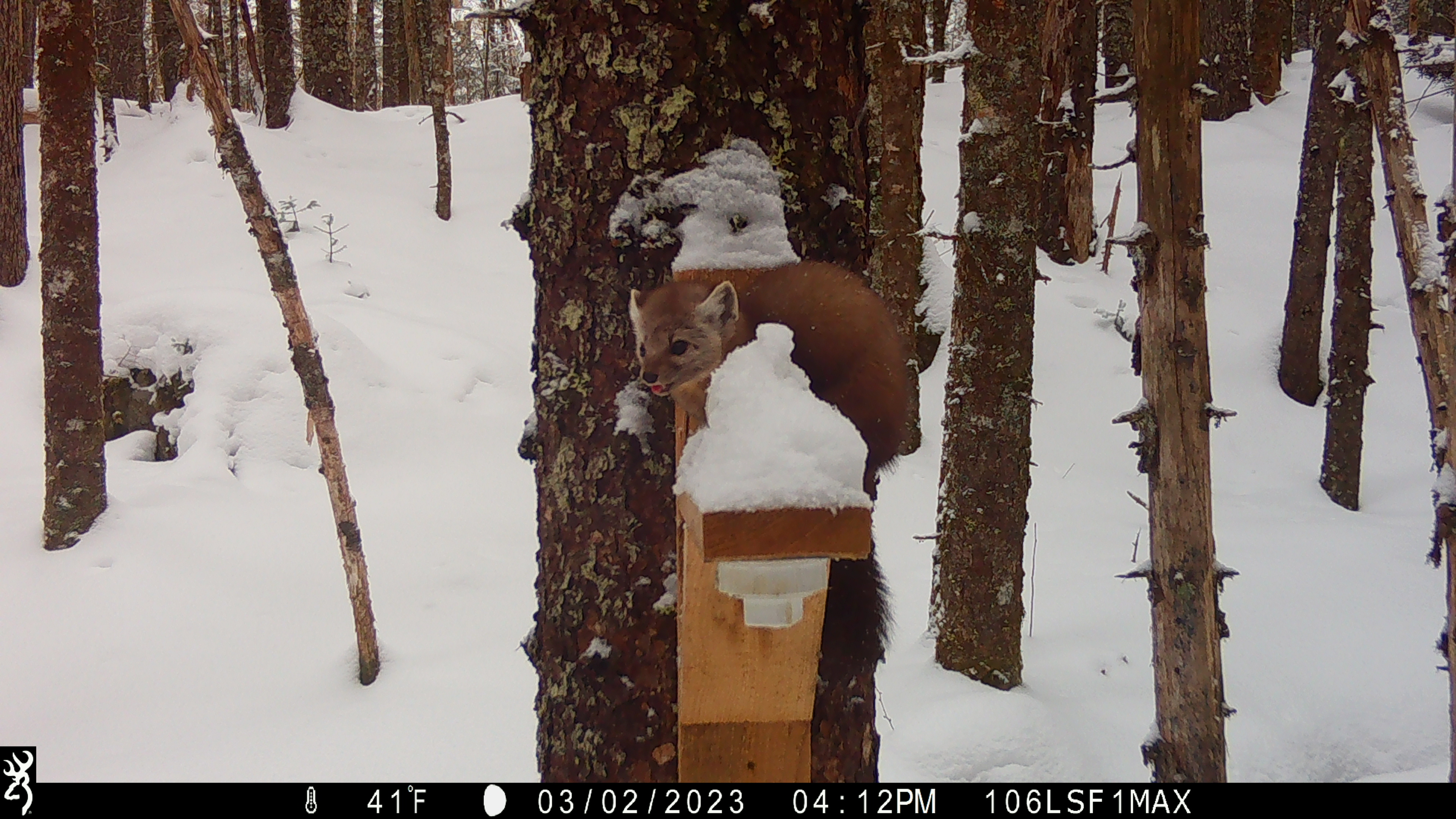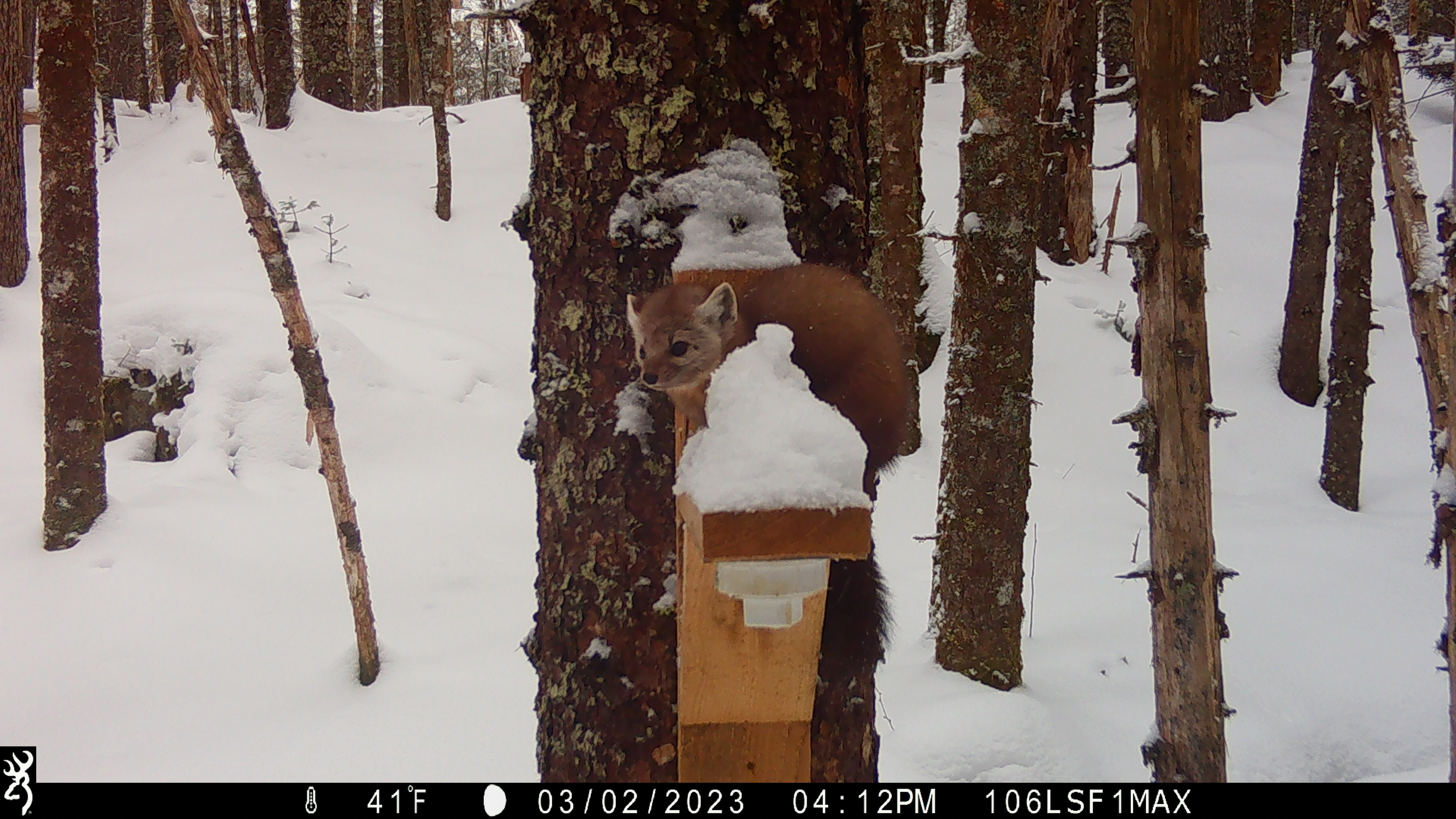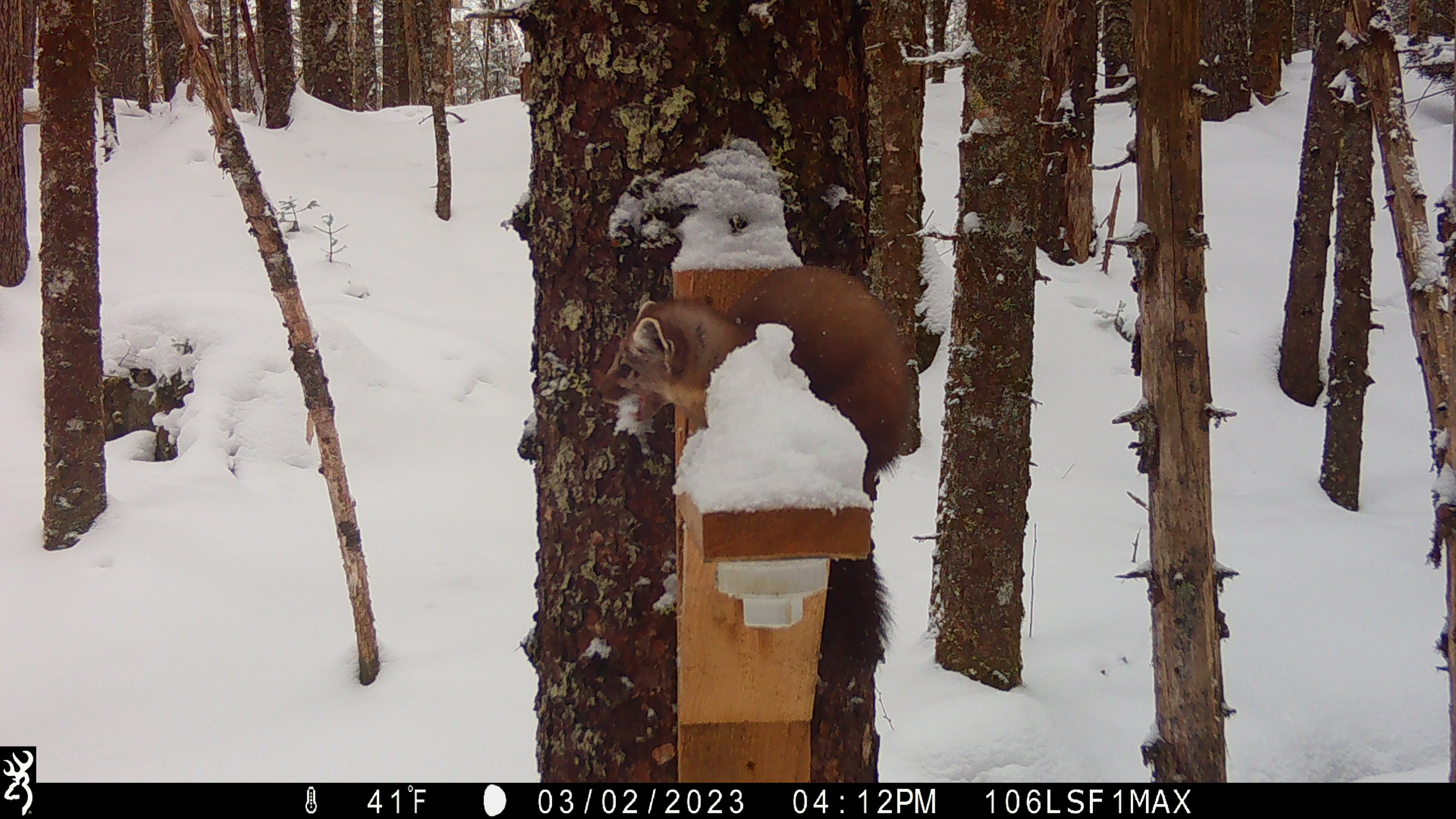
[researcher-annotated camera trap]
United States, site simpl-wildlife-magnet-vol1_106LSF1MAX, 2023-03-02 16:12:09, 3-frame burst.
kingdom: Animalia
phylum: Chordata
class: Mammalia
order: Carnivora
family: Mustelidae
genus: Martes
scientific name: Martes americana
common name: american marten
American marten (Martes americana).